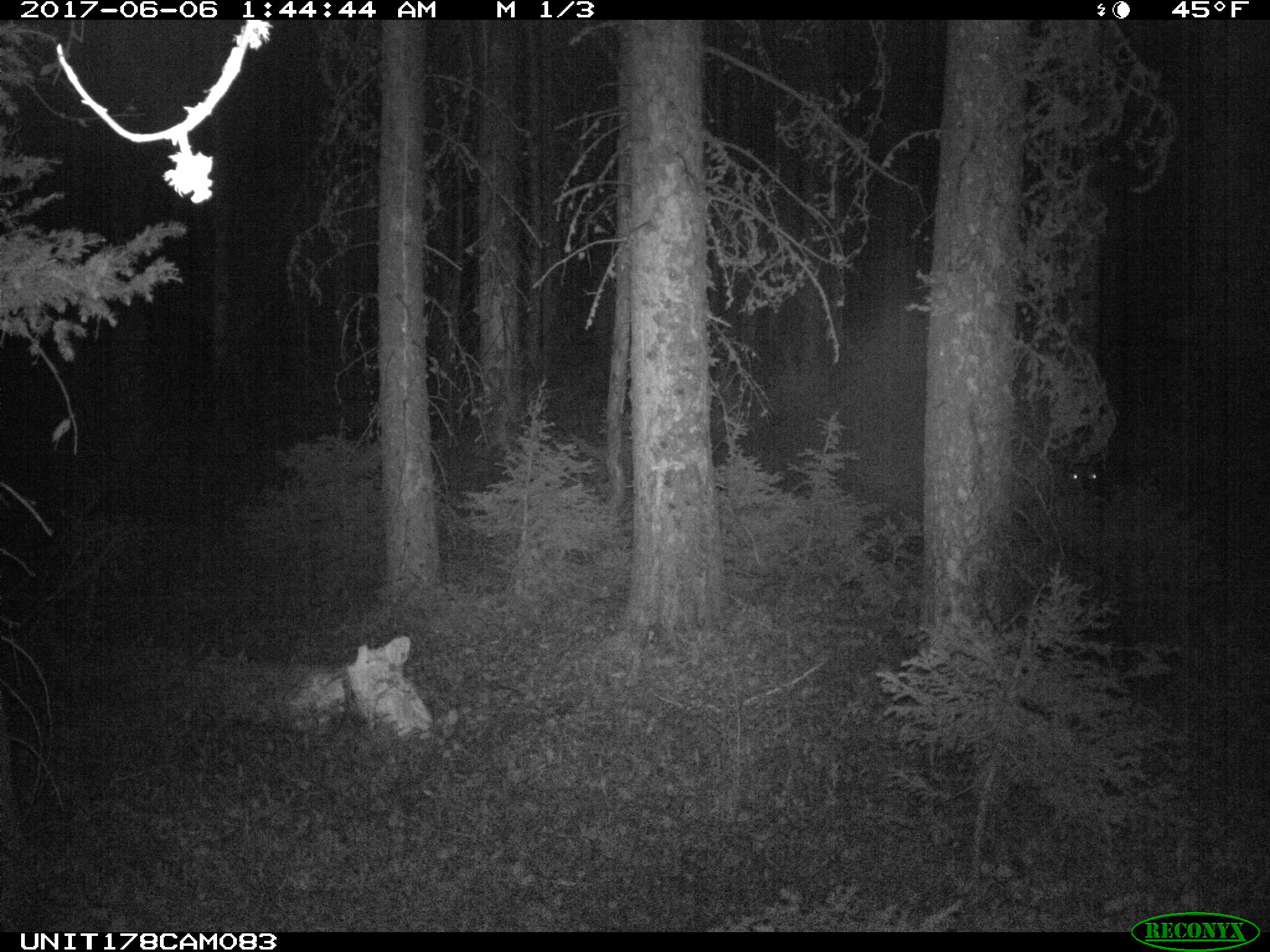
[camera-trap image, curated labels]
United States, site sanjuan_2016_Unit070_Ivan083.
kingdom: Animalia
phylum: Chordata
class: Mammalia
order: Artiodactyla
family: Cervidae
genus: Odocoileus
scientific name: Odocoileus hemionus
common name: mule deer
Odocoileus hemionus (mule deer).